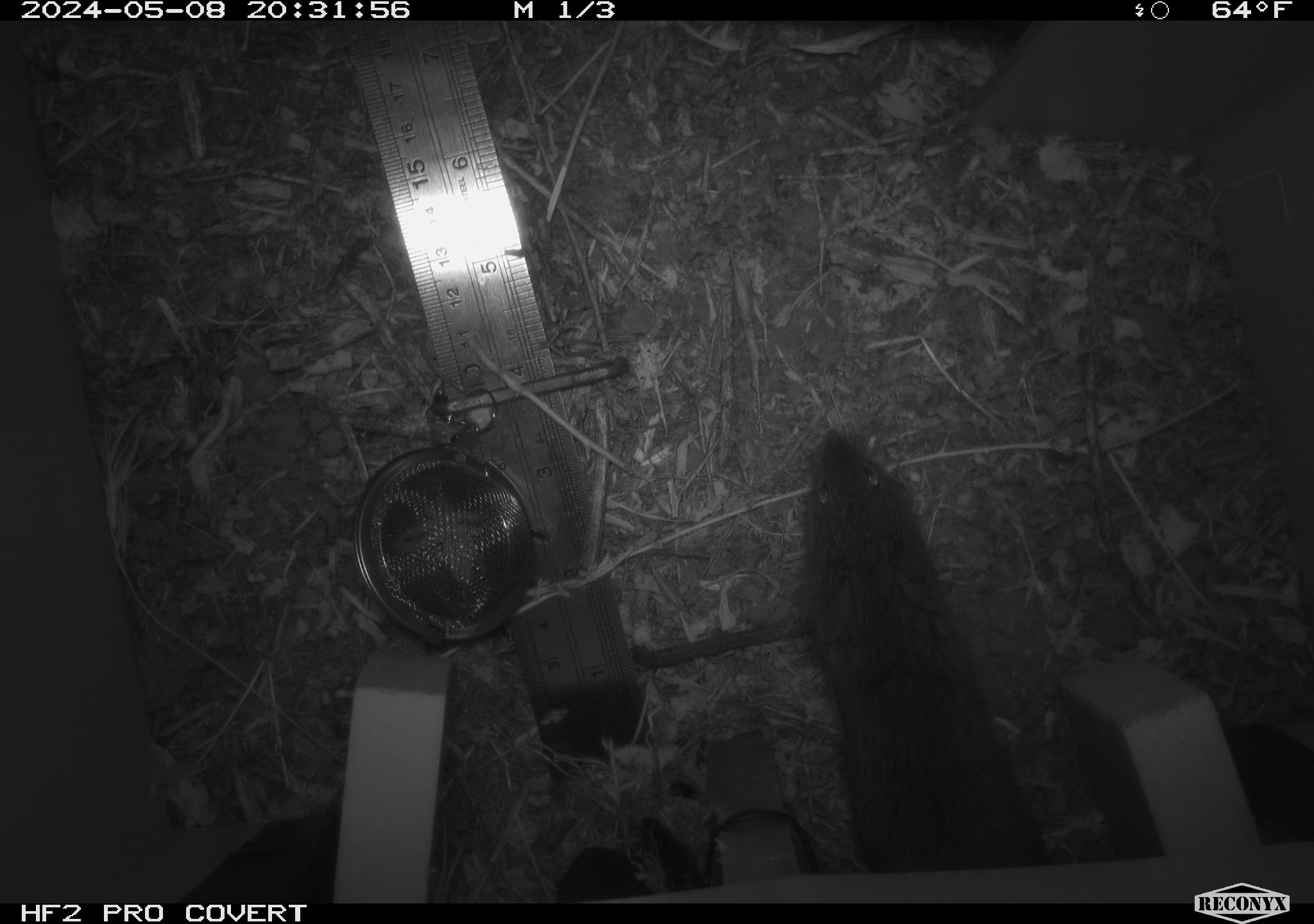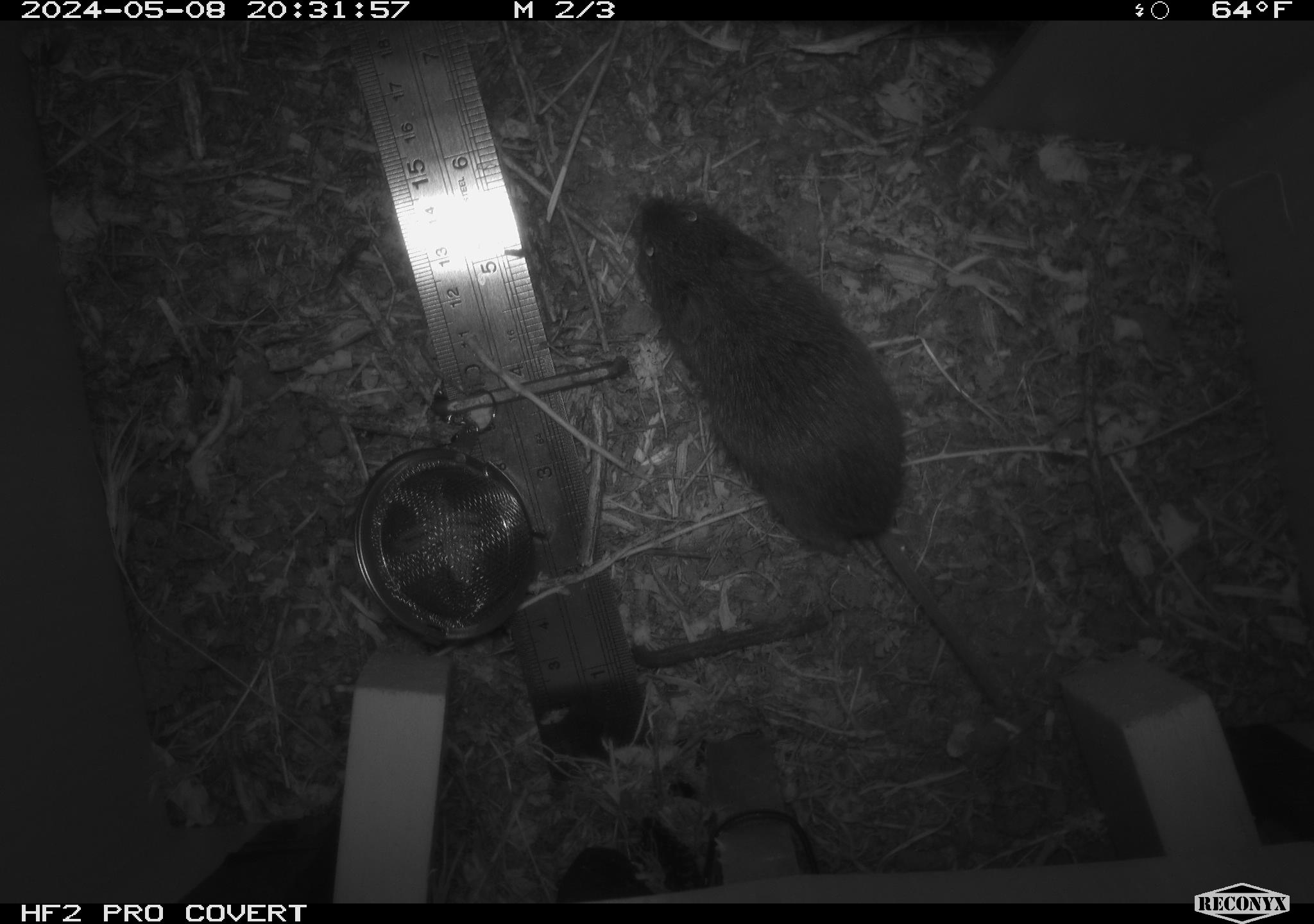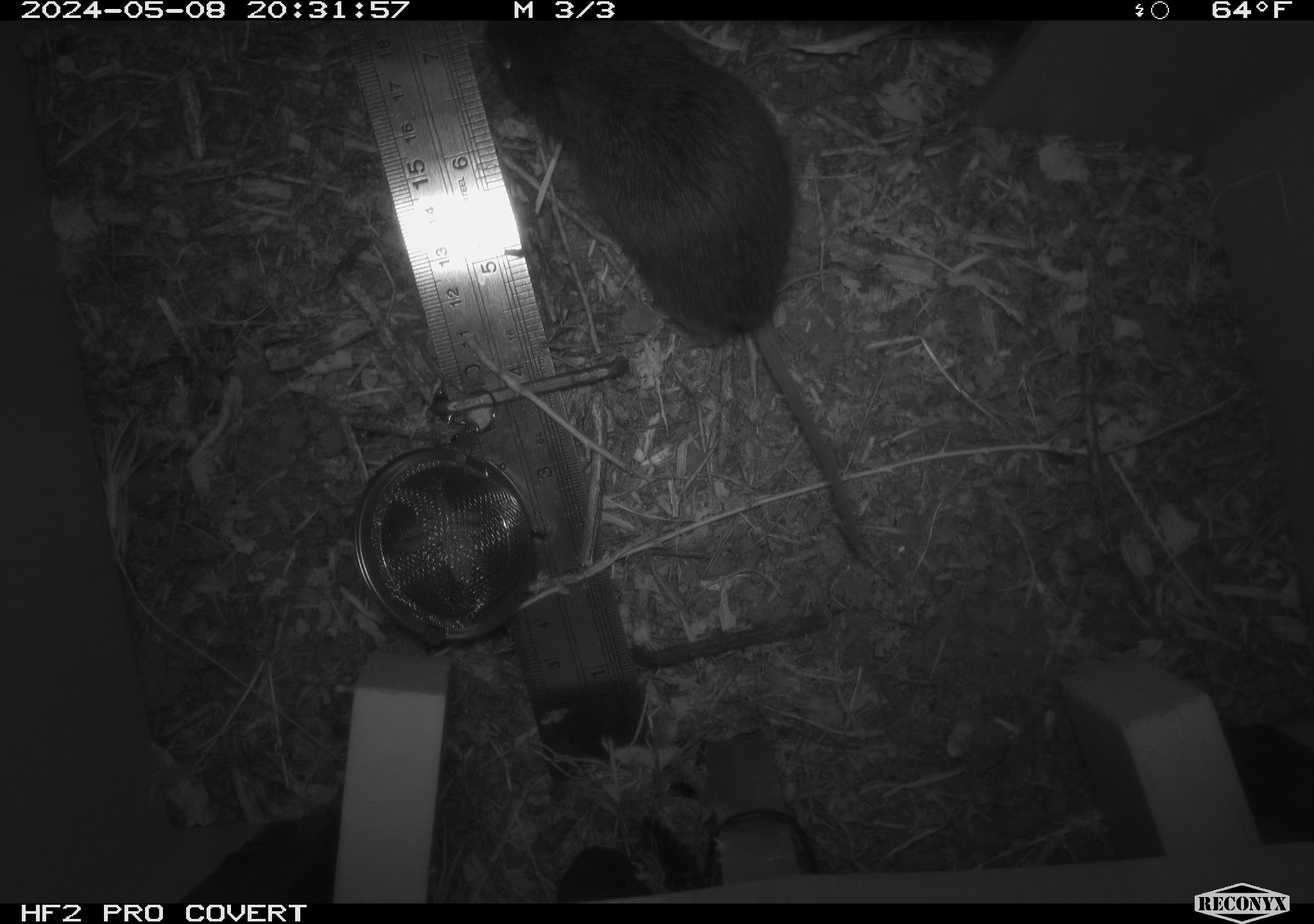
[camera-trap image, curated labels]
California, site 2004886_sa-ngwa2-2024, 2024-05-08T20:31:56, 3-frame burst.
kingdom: Animalia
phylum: Chordata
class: Mammalia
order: Rodentia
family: Cricetidae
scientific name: Arvicolinae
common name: voles, lemmings, and muskrats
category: arvicolinae subfamily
Arvicolinae subfamily (voles, lemmings, and muskrats) (Arvicolinae).